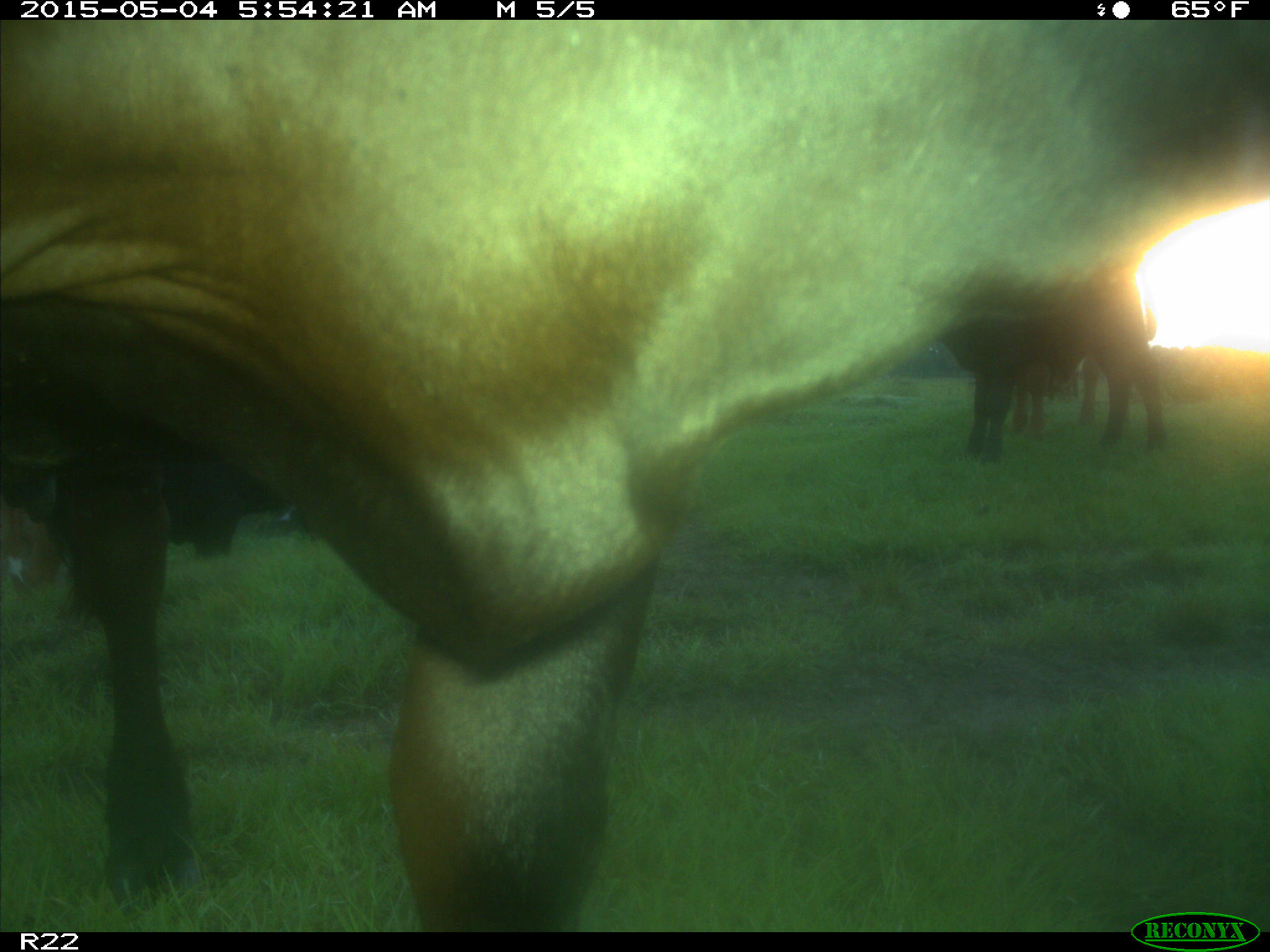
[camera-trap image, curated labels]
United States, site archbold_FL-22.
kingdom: Animalia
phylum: Chordata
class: Mammalia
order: Artiodactyla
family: Bovidae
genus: Bos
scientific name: Bos taurus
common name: domestic cow